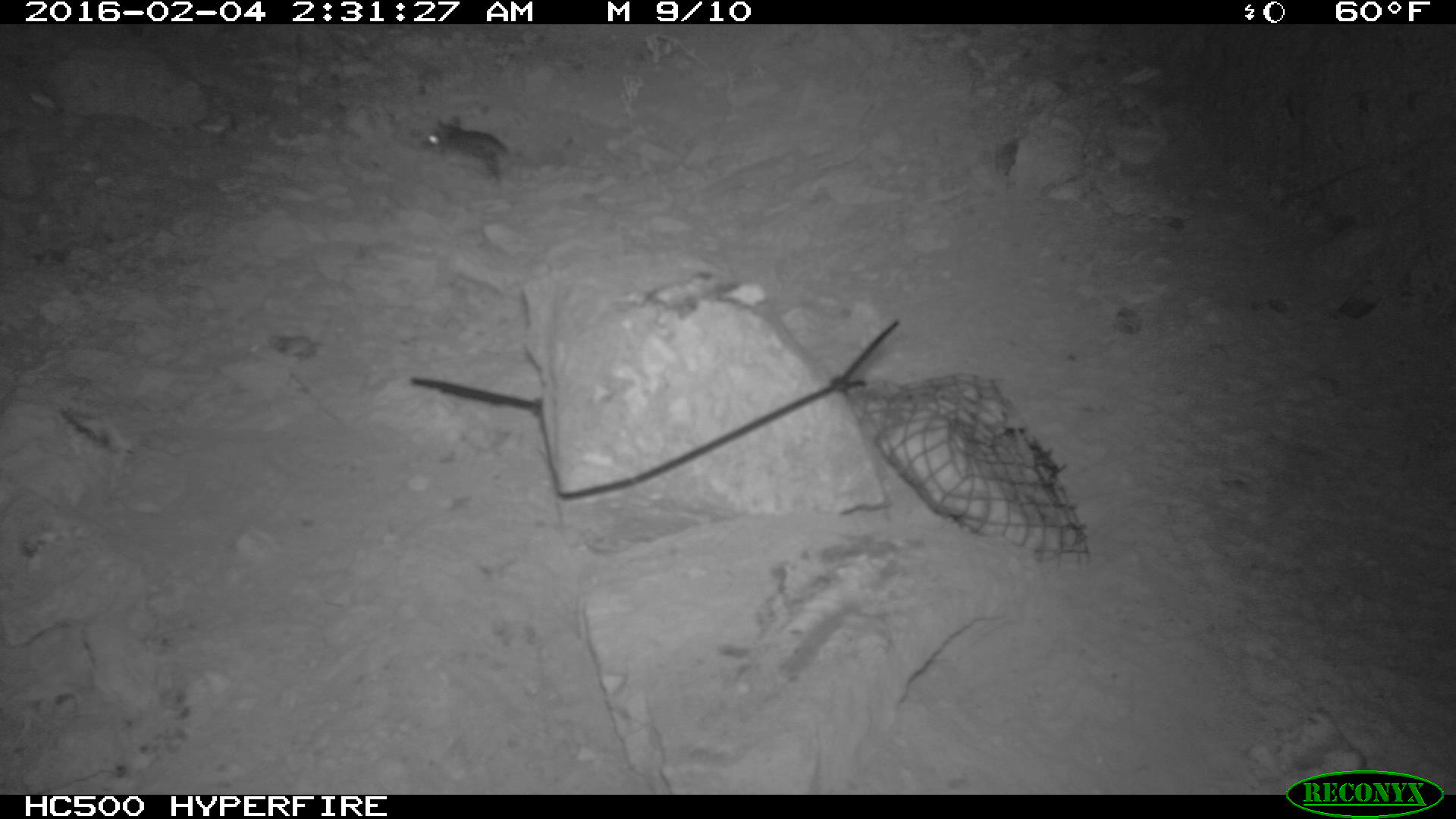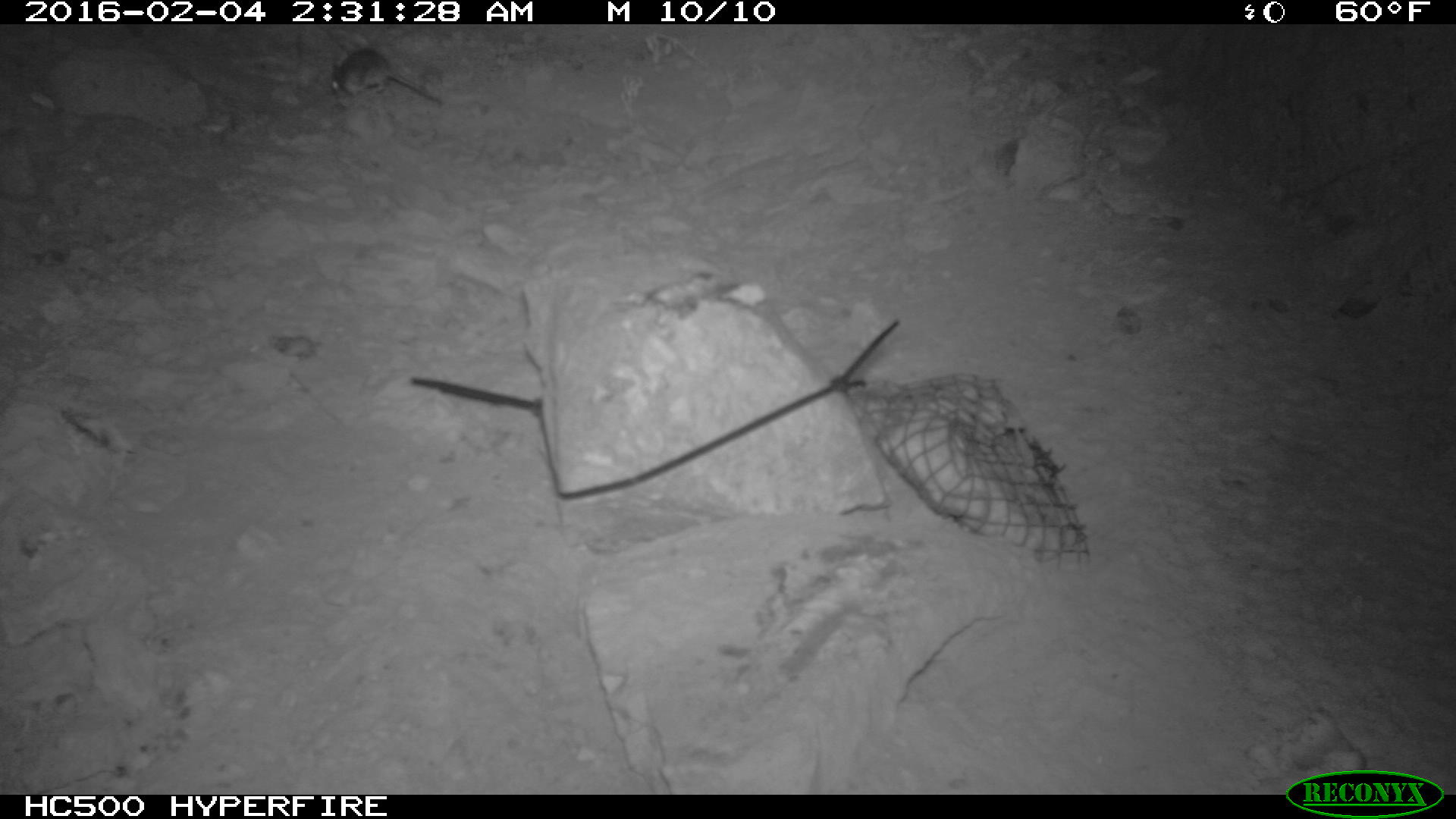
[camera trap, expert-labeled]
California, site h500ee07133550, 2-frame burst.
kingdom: Animalia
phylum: Chordata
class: Mammalia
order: Rodentia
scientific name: Rodentia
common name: rodent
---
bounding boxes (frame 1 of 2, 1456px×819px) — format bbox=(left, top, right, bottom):
rodent: bbox=(419, 115, 510, 181)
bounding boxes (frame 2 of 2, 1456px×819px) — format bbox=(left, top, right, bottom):
rodent: bbox=(328, 45, 441, 105)